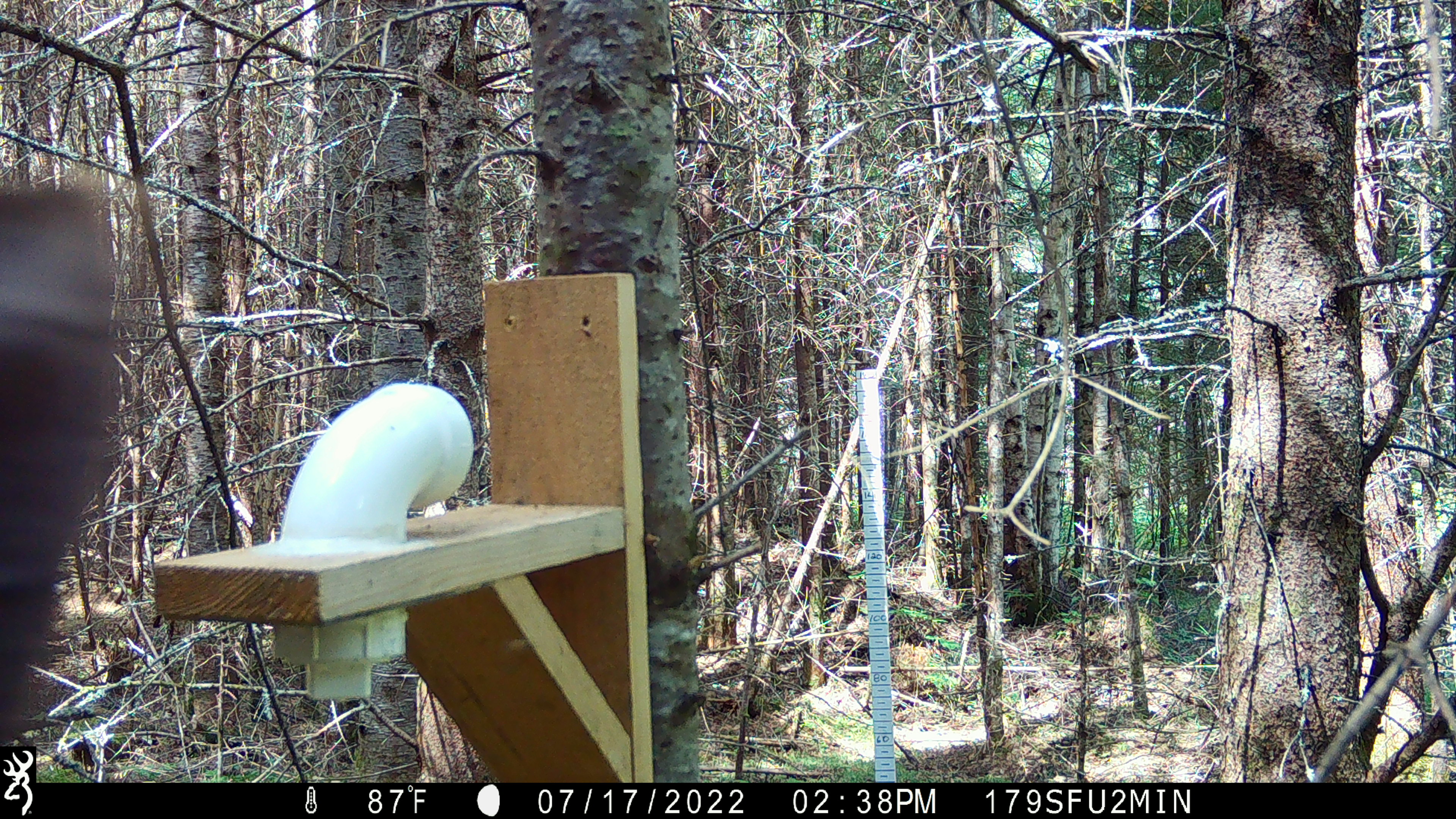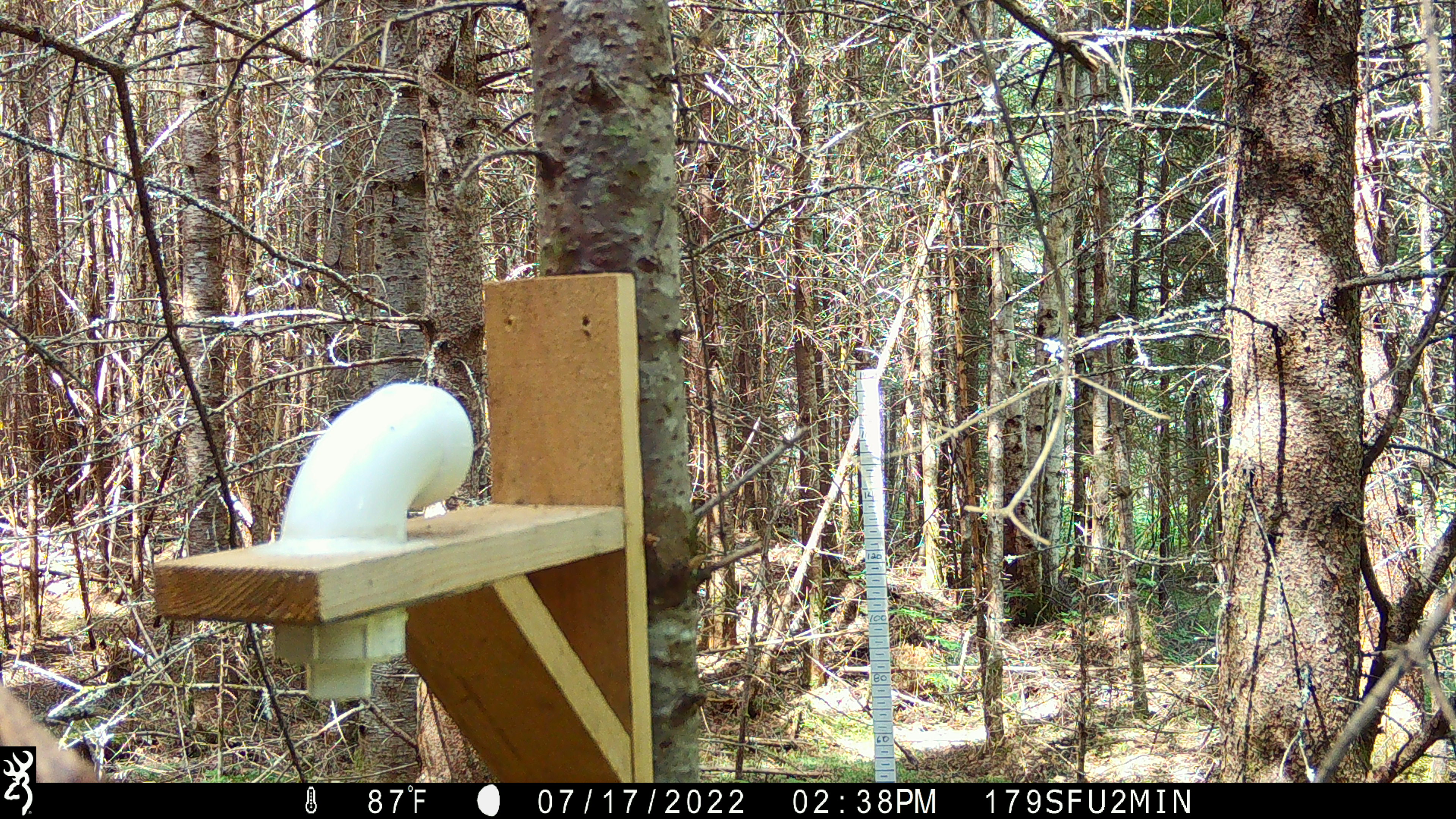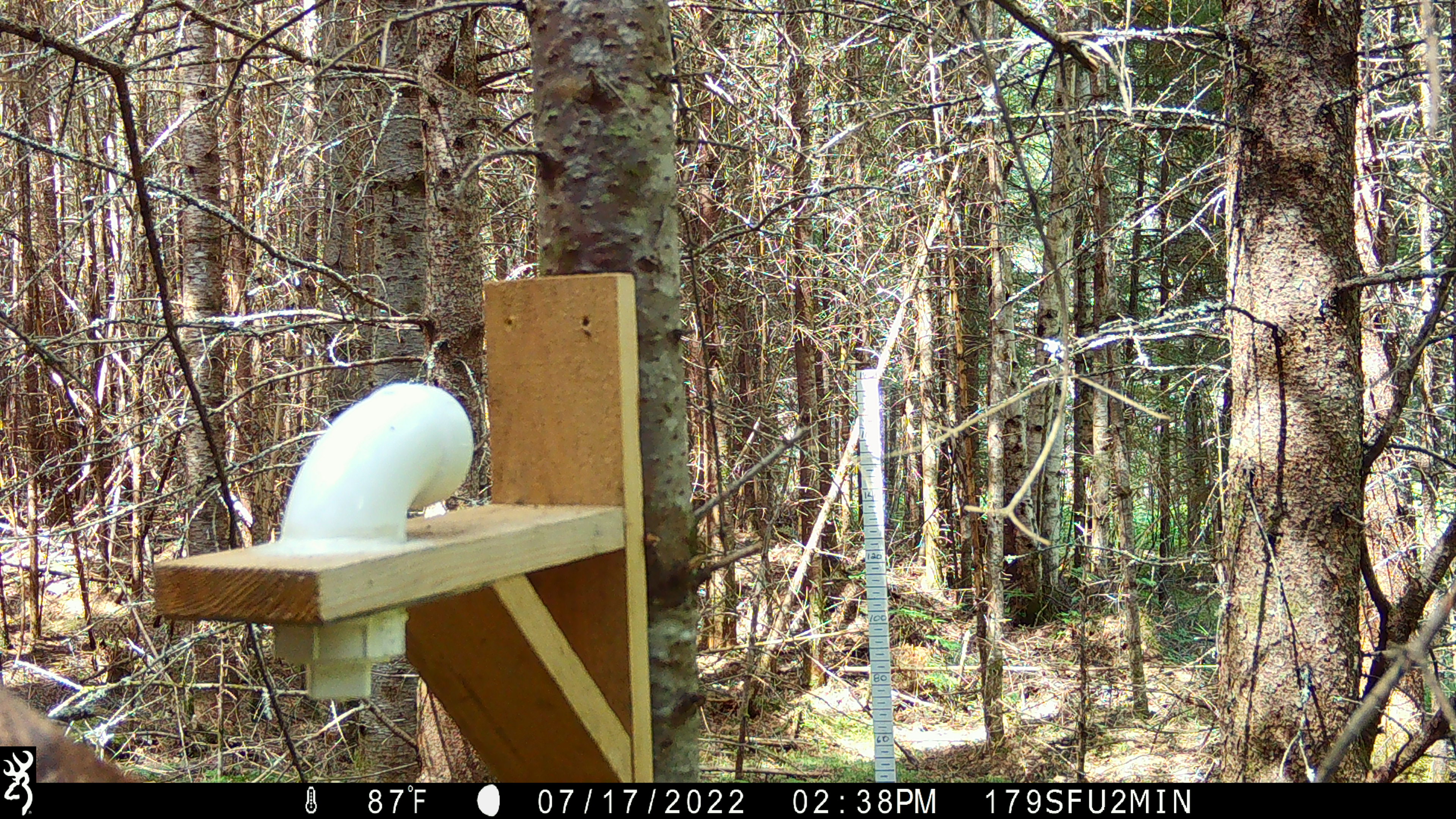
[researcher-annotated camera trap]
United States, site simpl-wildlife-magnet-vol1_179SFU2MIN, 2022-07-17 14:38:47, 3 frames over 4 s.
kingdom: Animalia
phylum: Chordata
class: Mammalia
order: Artiodactyla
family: Cervidae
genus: Alces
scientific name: Alces alces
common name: moose